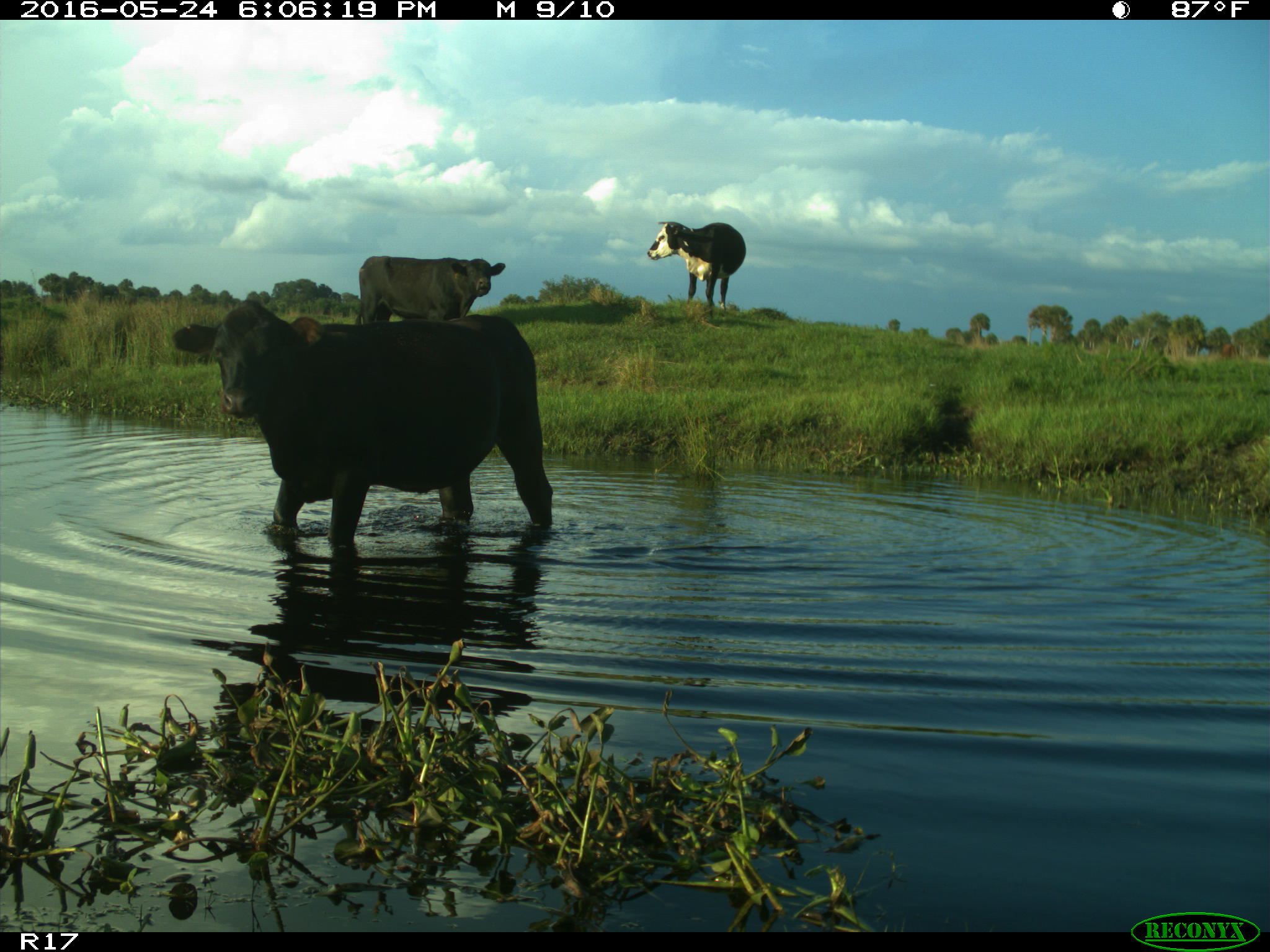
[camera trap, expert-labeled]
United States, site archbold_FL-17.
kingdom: Animalia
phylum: Chordata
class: Mammalia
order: Artiodactyla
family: Bovidae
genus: Bos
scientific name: Bos taurus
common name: domestic cow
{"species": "Bos taurus (domestic cow)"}